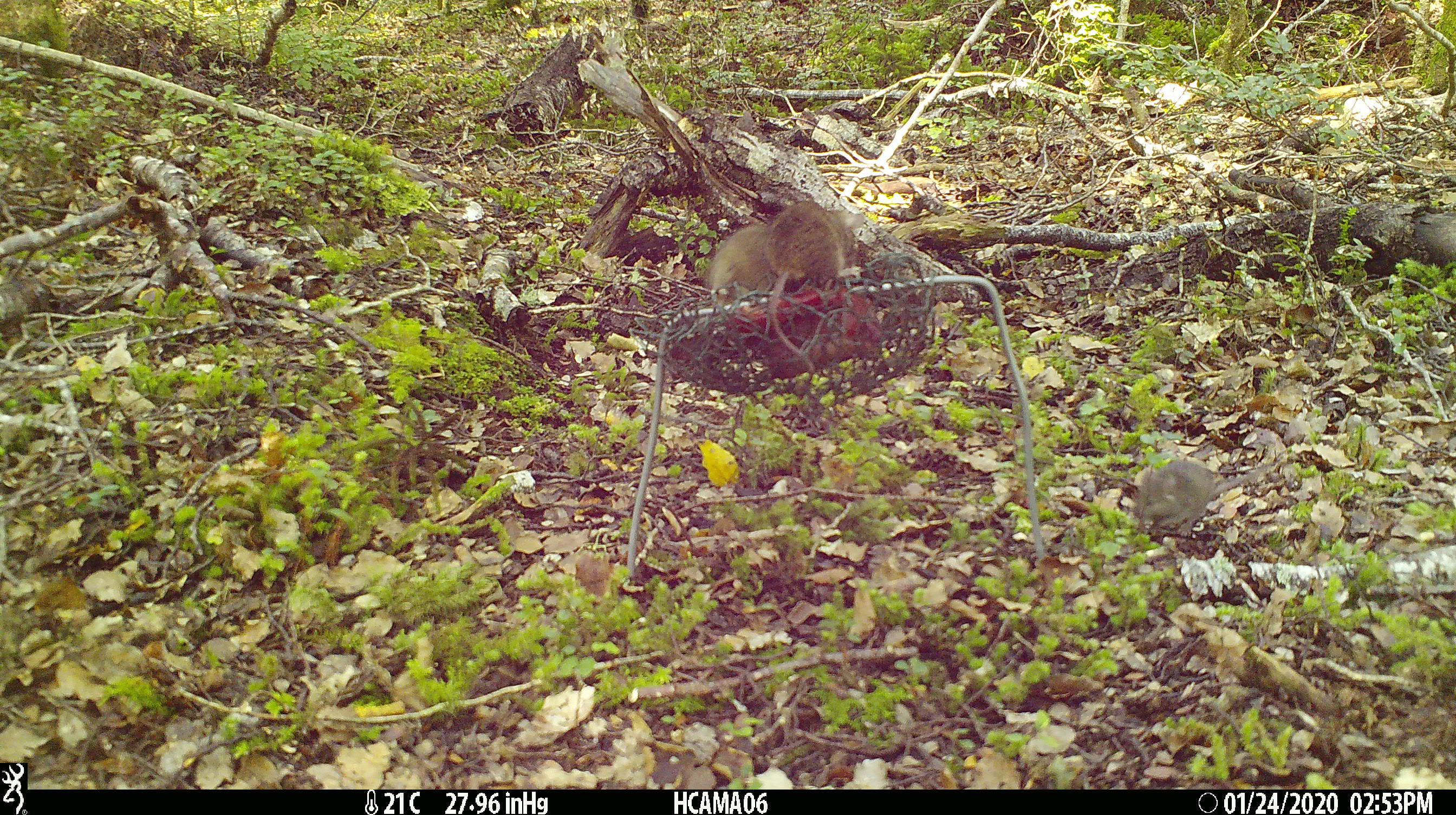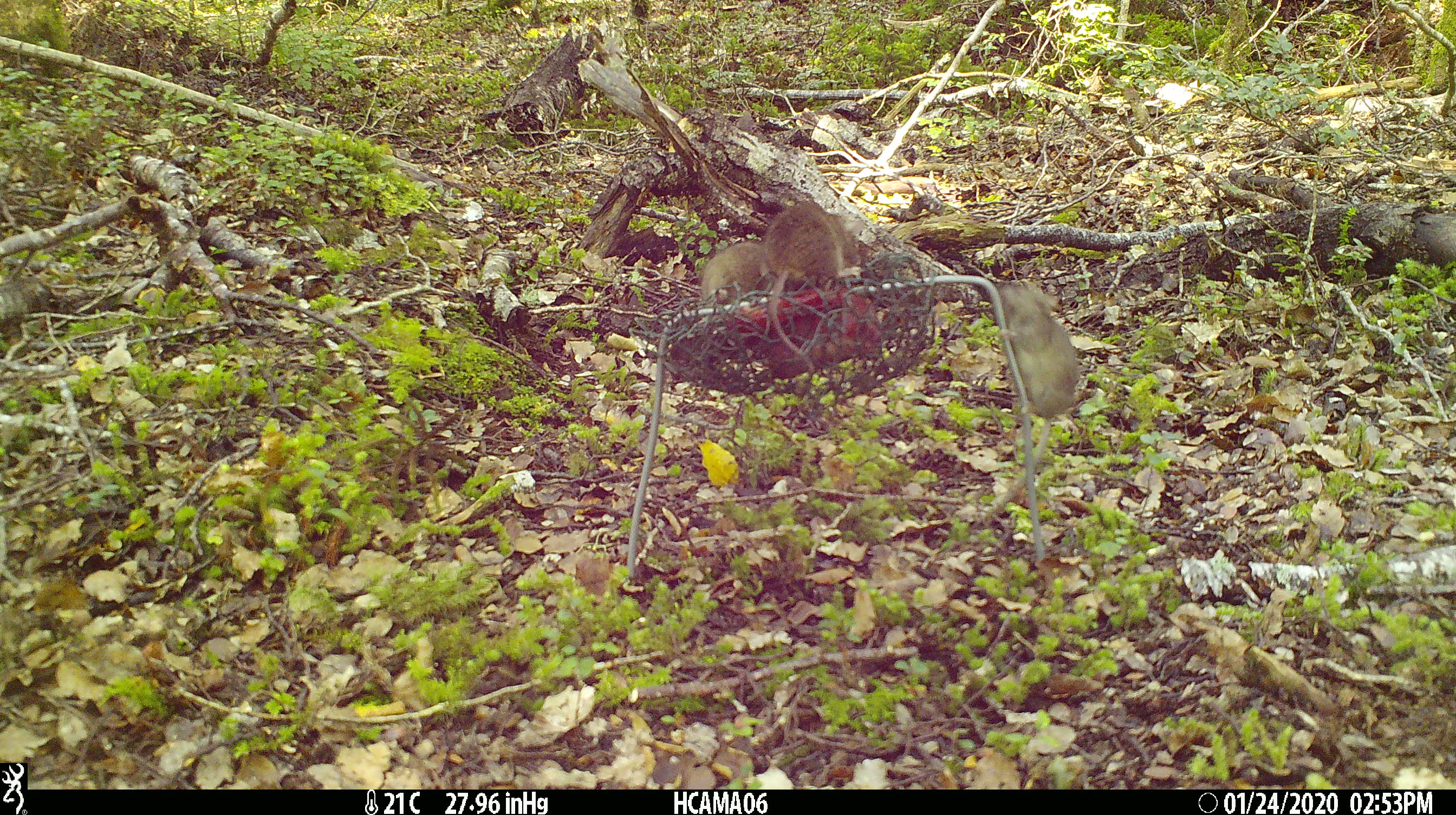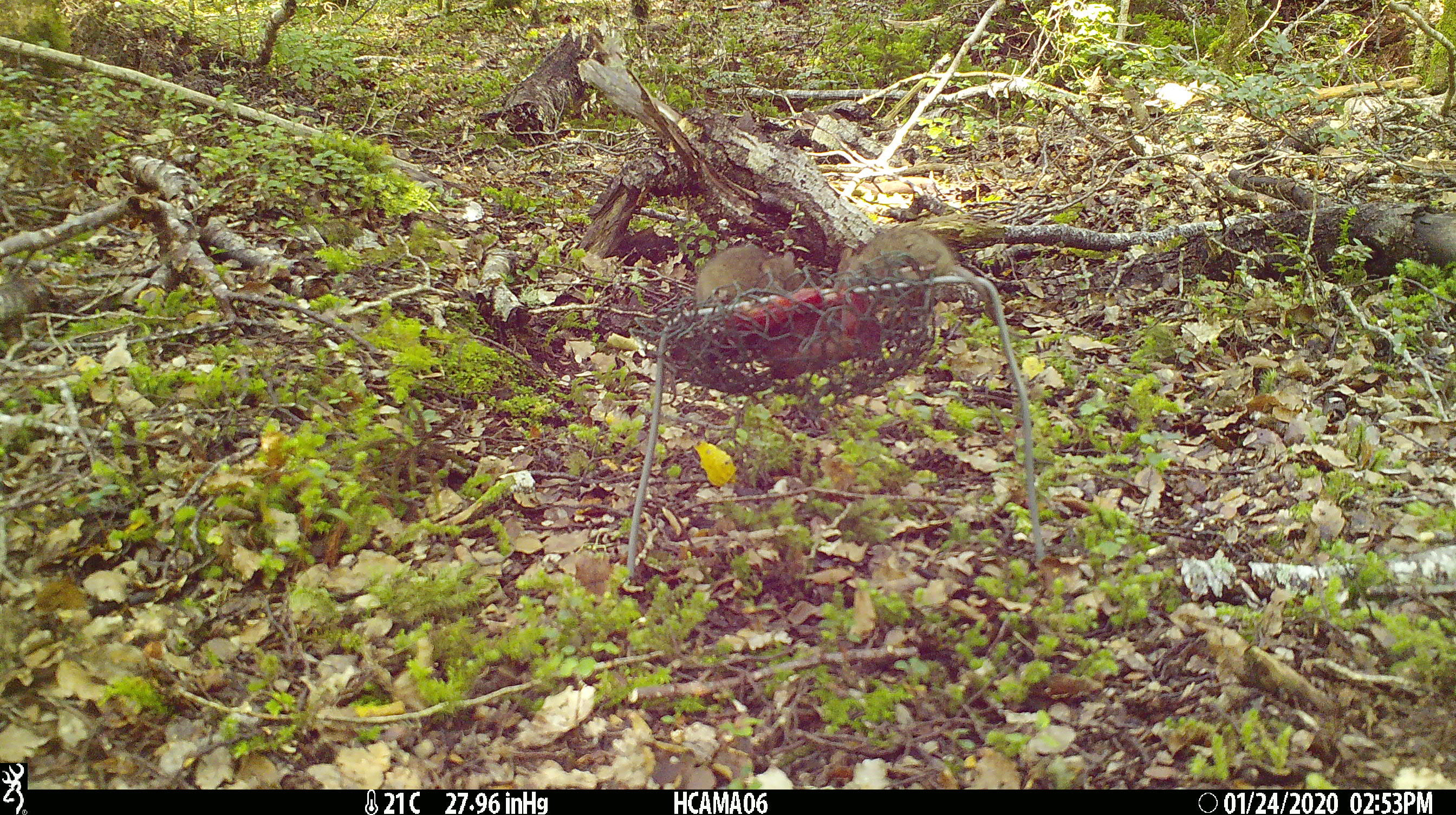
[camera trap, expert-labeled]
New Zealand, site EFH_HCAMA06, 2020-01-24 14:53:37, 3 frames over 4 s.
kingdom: Animalia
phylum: Chordata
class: Mammalia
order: Rodentia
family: Muridae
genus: Mus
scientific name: Mus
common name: mouse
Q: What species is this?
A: Mouse (Mus).